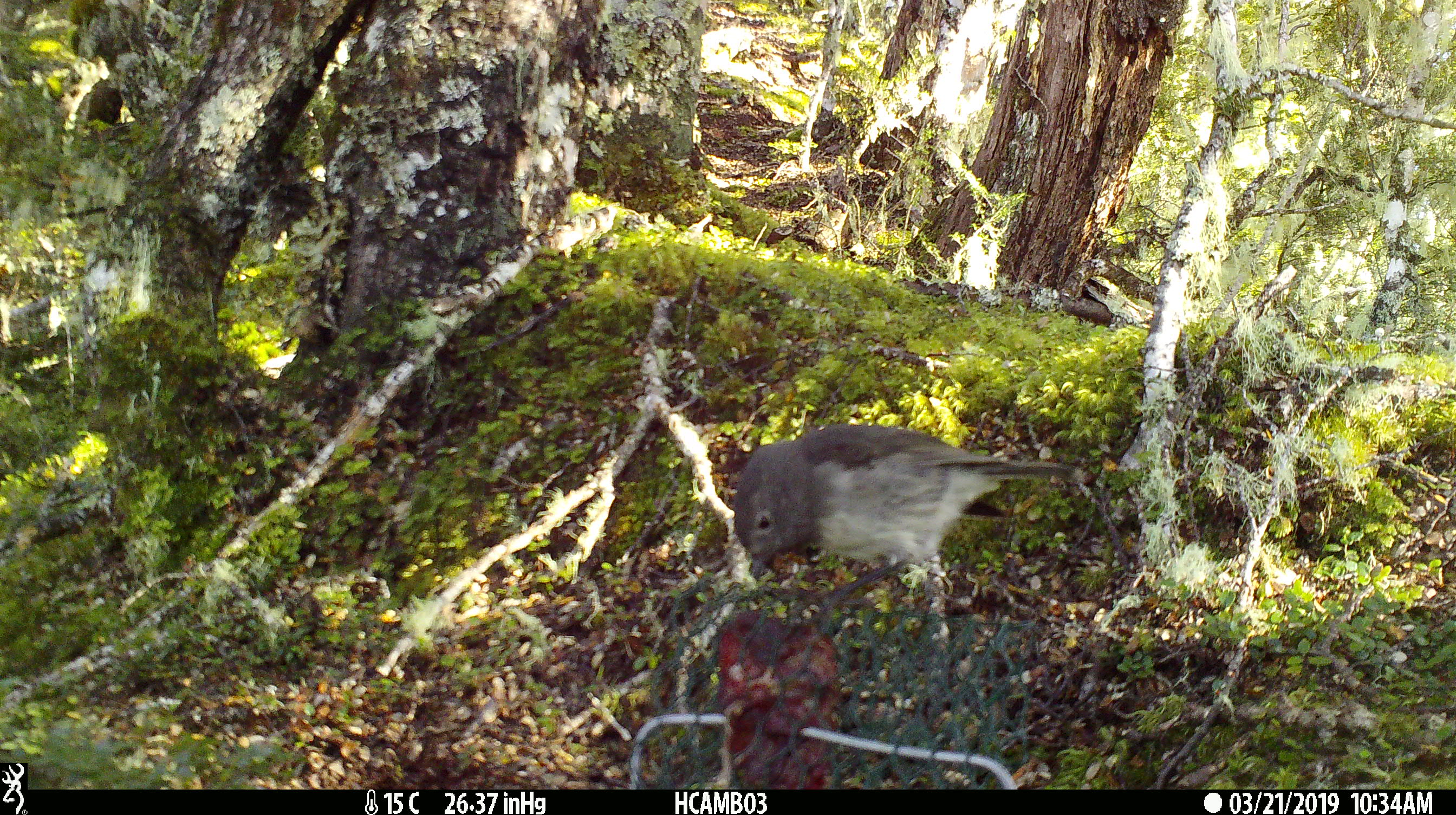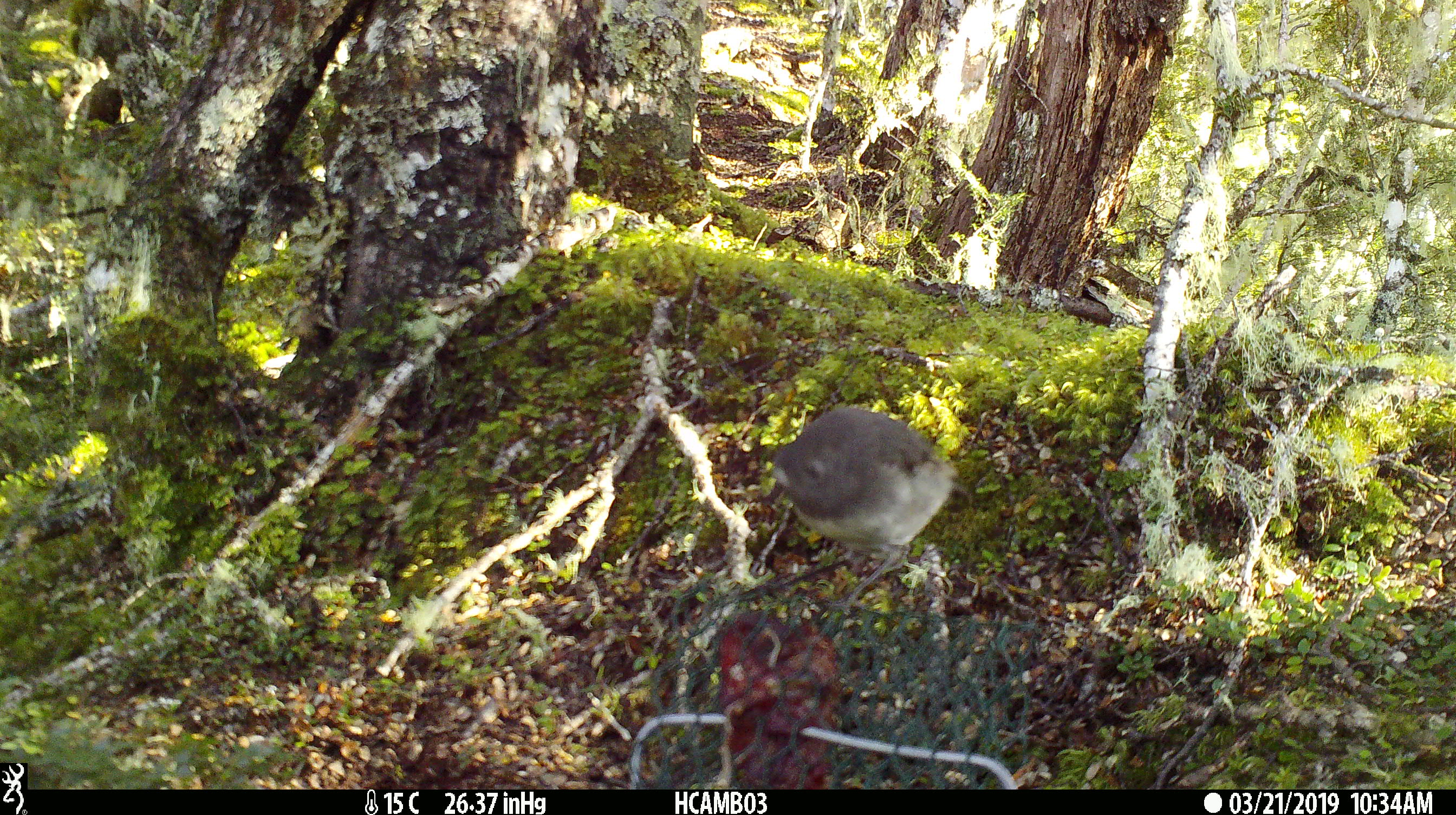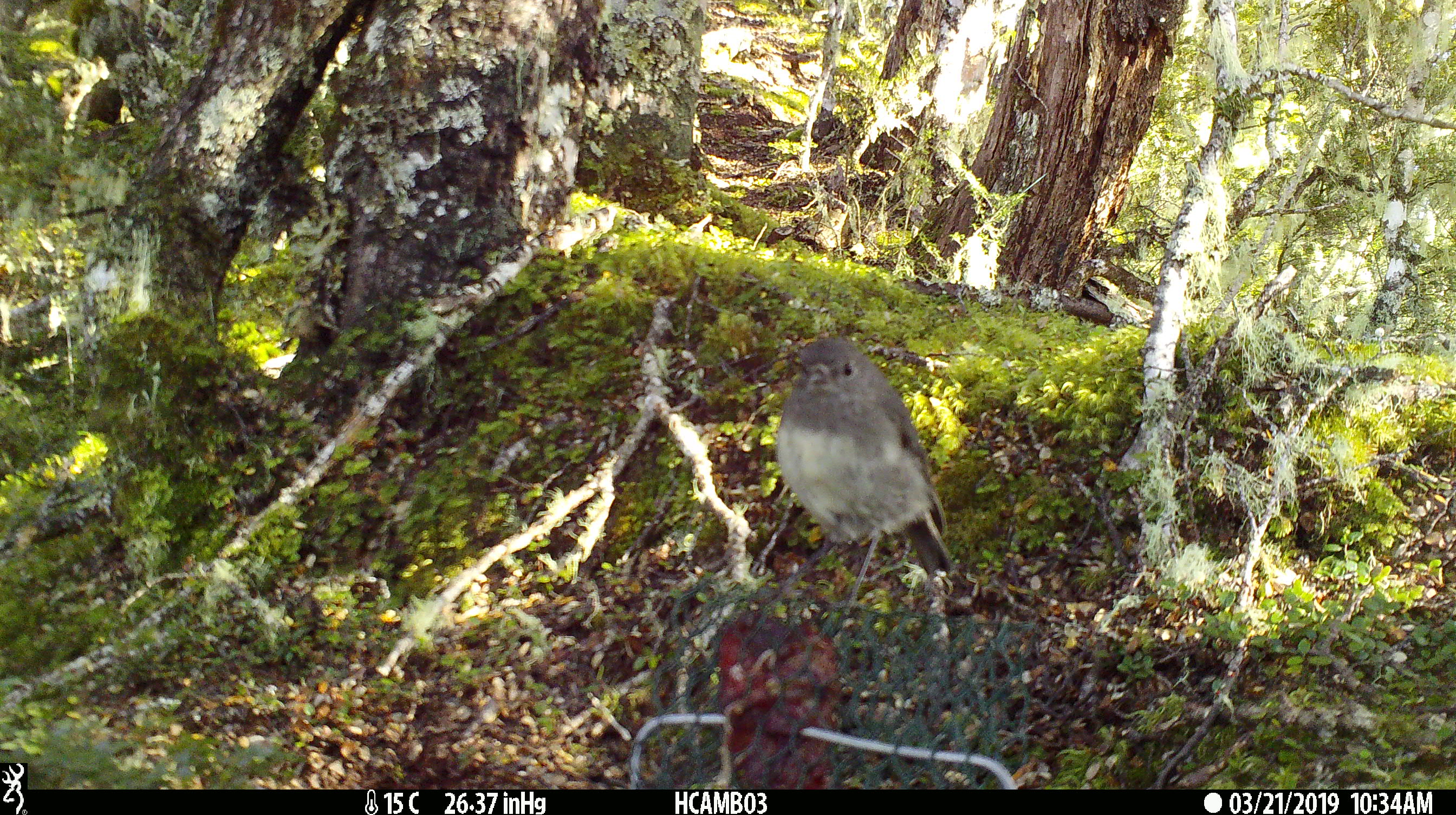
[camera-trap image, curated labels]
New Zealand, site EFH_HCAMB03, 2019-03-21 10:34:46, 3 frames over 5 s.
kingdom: Animalia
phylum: Chordata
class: Aves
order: Passeriformes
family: Petroicidae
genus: Petroica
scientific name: Petroica australis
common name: new zealand robin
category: robin